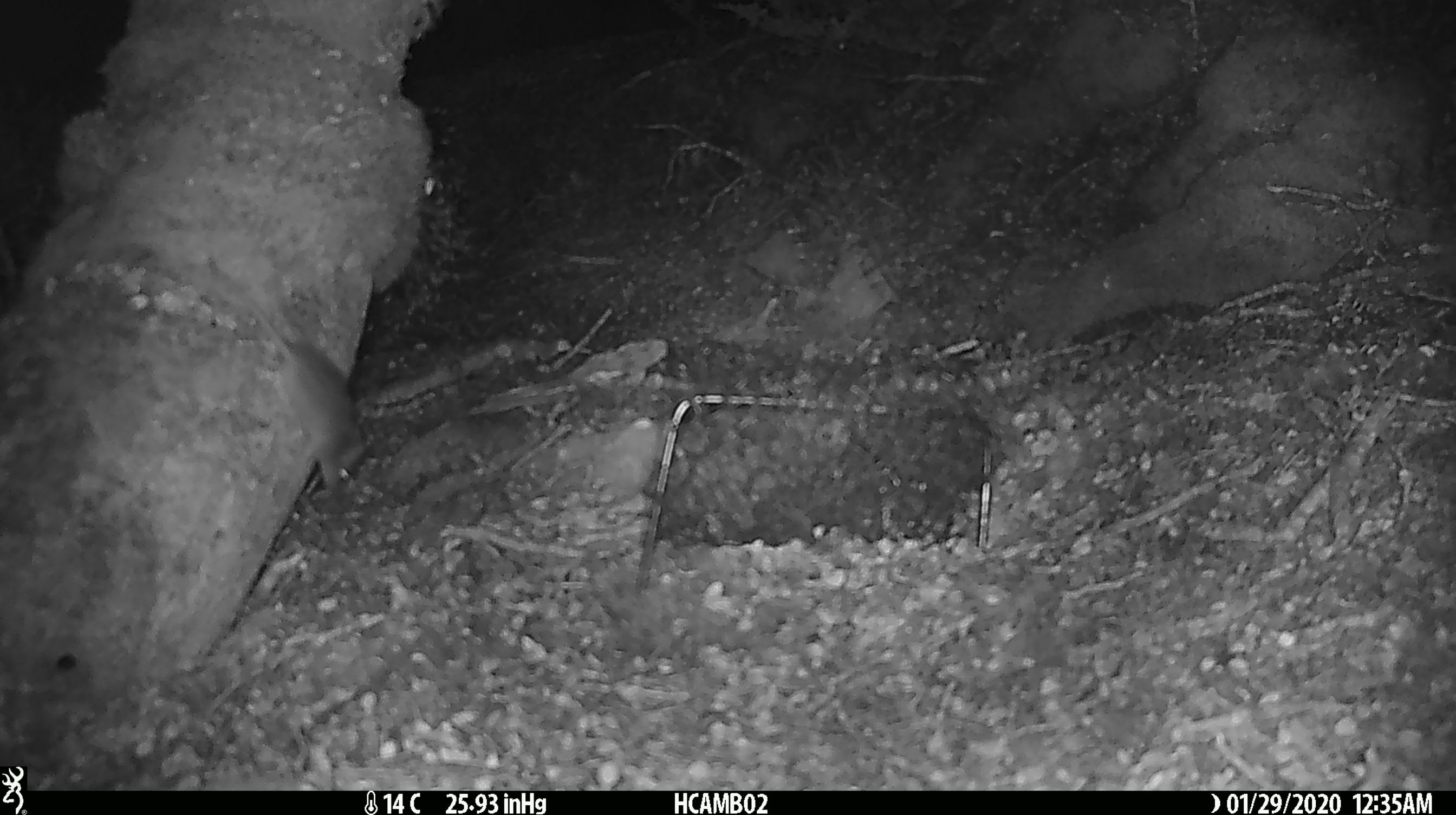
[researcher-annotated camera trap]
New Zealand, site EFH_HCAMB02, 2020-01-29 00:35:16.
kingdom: Animalia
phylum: Chordata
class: Mammalia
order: Rodentia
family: Muridae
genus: Mus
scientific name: Mus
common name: mouse